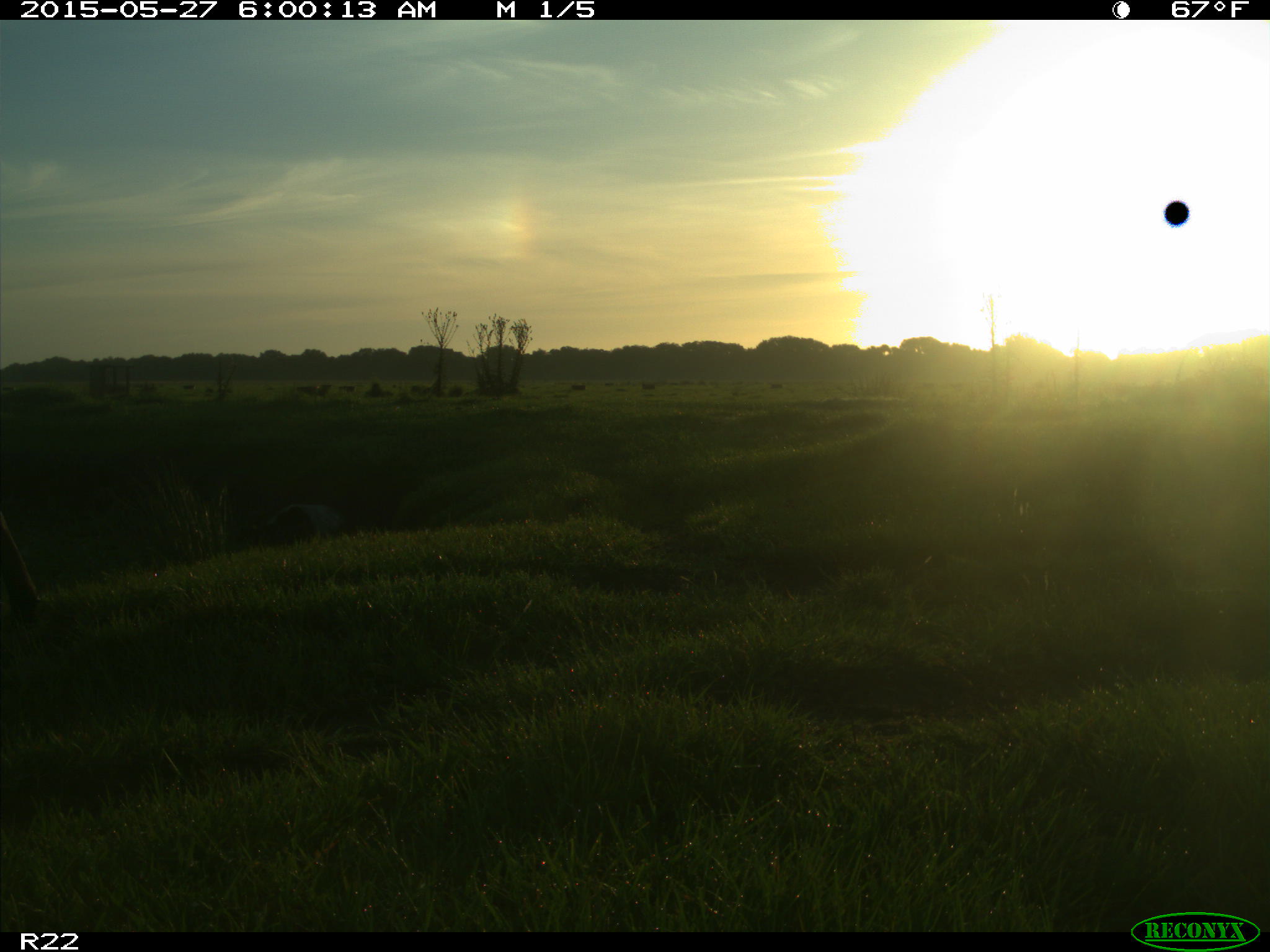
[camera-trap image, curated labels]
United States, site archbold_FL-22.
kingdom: Animalia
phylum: Chordata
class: Mammalia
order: Artiodactyla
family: Bovidae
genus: Bos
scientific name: Bos taurus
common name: domestic cow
Bos taurus (domestic cow).